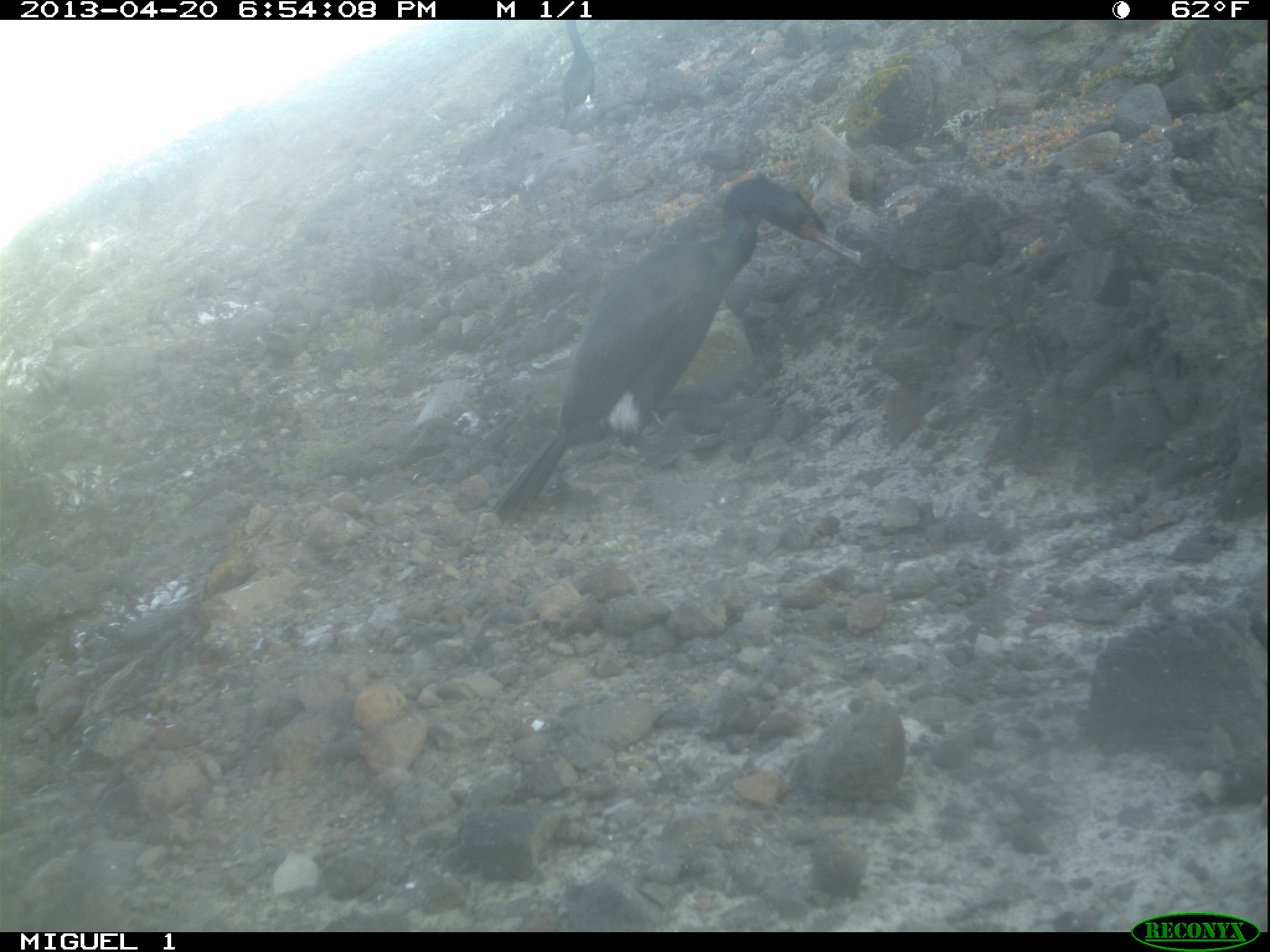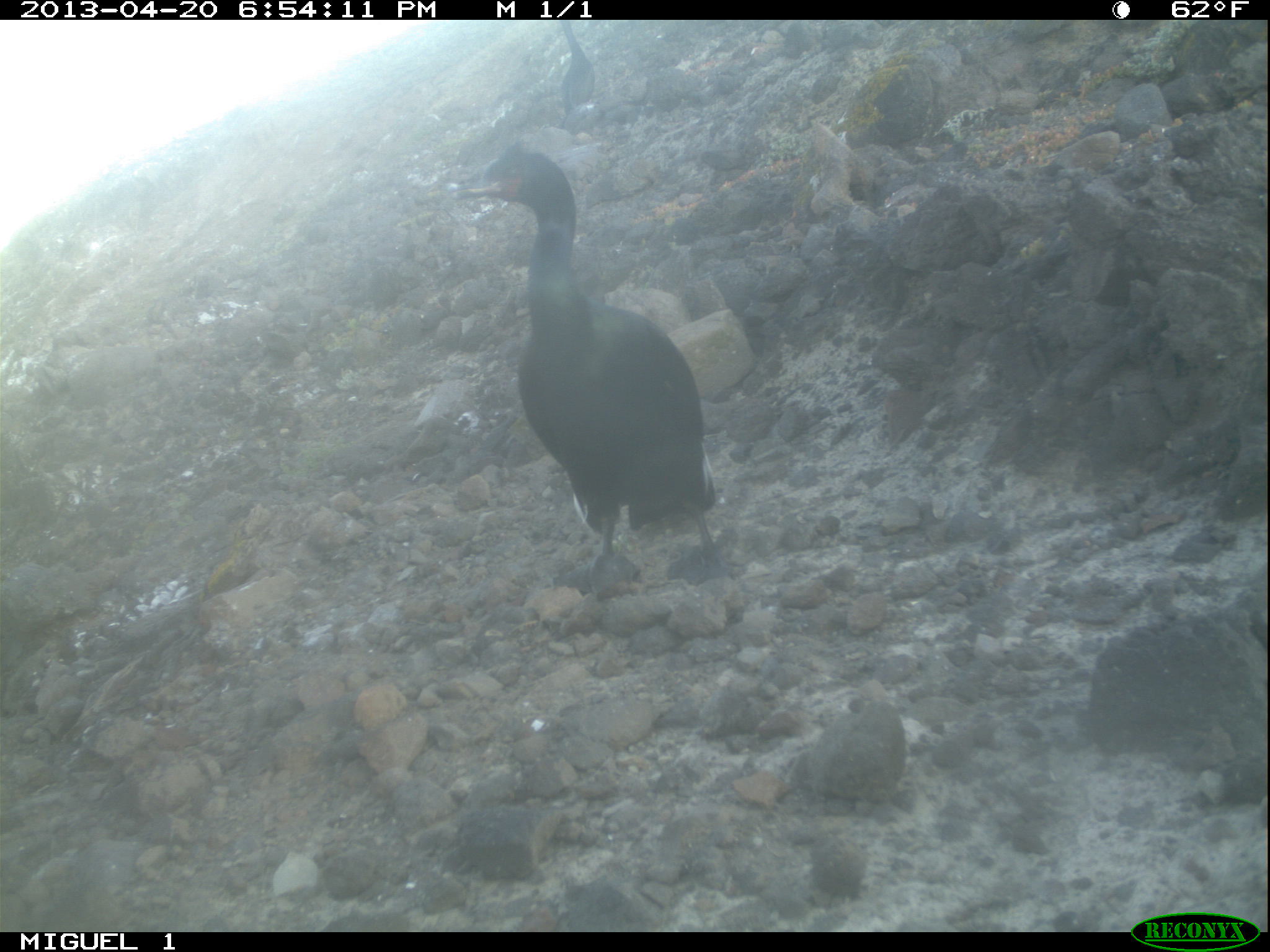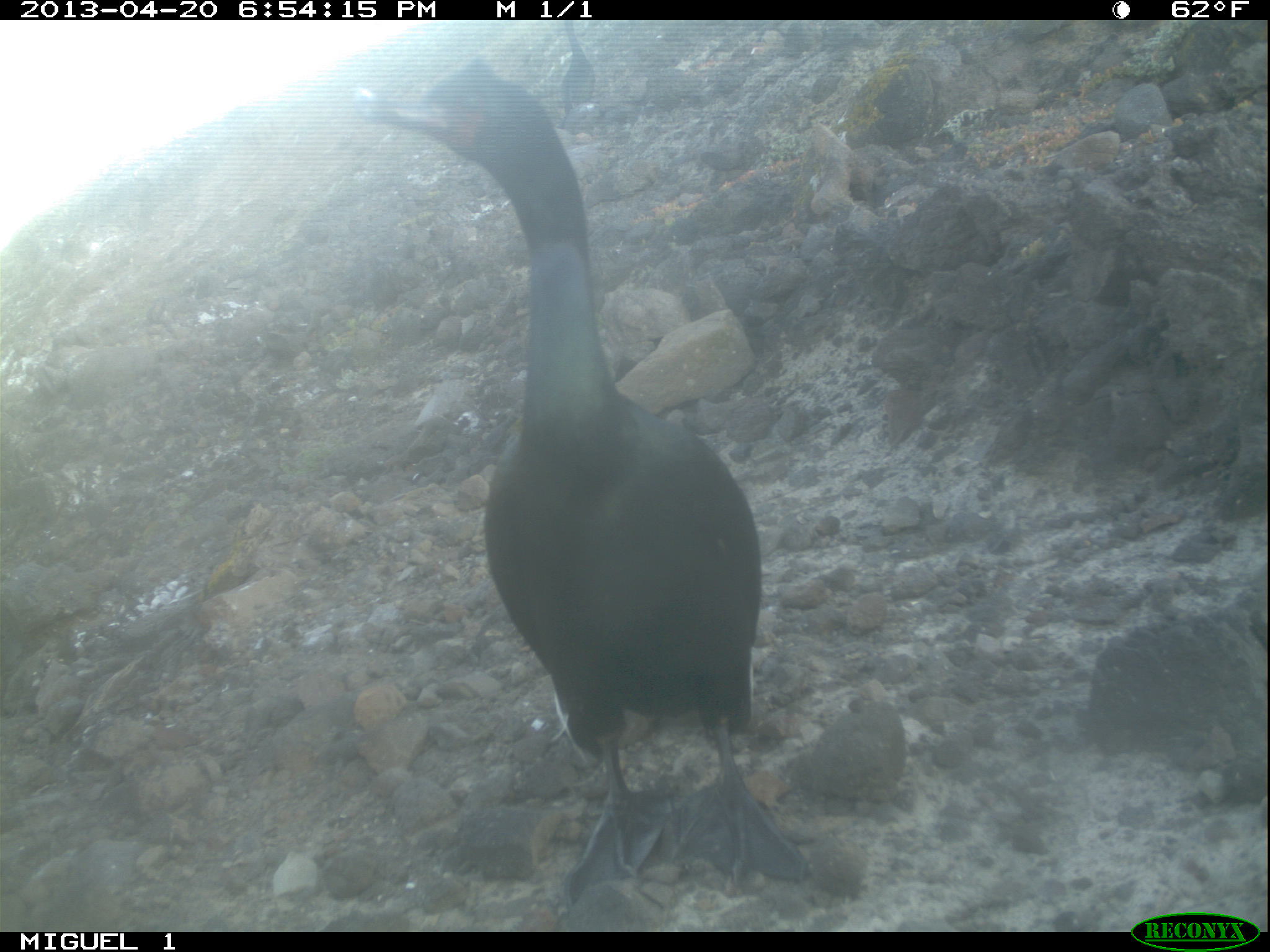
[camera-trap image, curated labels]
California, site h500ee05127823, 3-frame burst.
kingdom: Animalia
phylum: Chordata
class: Aves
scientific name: Aves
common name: bird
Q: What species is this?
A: Bird (Aves).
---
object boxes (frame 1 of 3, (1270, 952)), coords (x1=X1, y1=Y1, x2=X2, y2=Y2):
bird: (x1=488, y1=170, x2=860, y2=521); (x1=553, y1=19, x2=593, y2=128)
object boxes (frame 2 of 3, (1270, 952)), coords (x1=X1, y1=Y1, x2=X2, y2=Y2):
bird: (x1=451, y1=145, x2=744, y2=599); (x1=559, y1=17, x2=597, y2=132)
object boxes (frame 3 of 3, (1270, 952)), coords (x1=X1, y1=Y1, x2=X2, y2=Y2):
bird: (x1=352, y1=53, x2=806, y2=918); (x1=556, y1=22, x2=598, y2=130)